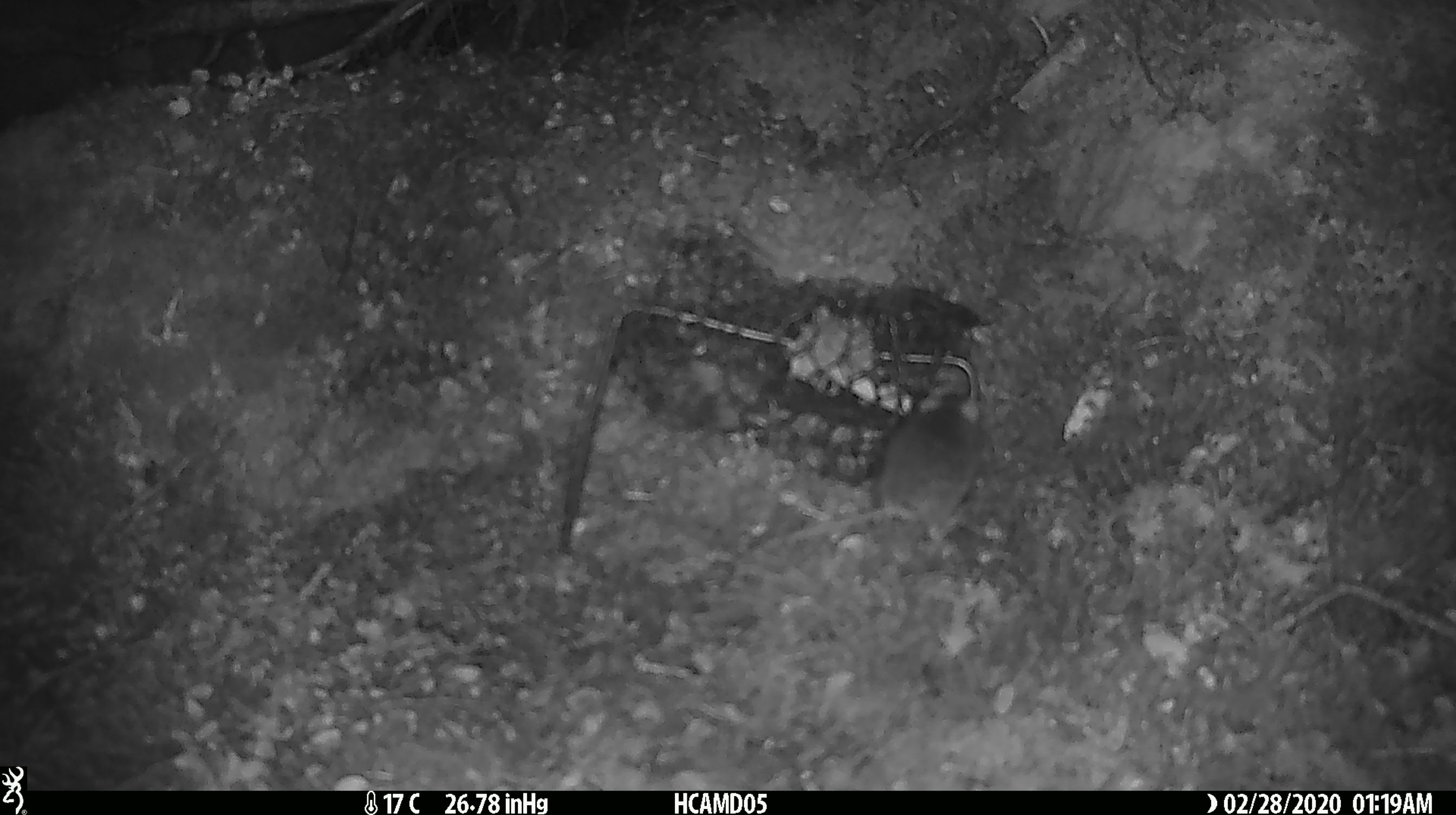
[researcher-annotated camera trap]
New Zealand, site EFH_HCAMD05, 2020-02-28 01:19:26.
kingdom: Animalia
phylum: Chordata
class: Mammalia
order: Rodentia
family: Muridae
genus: Mus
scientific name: Mus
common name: mouse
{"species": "mouse (Mus)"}